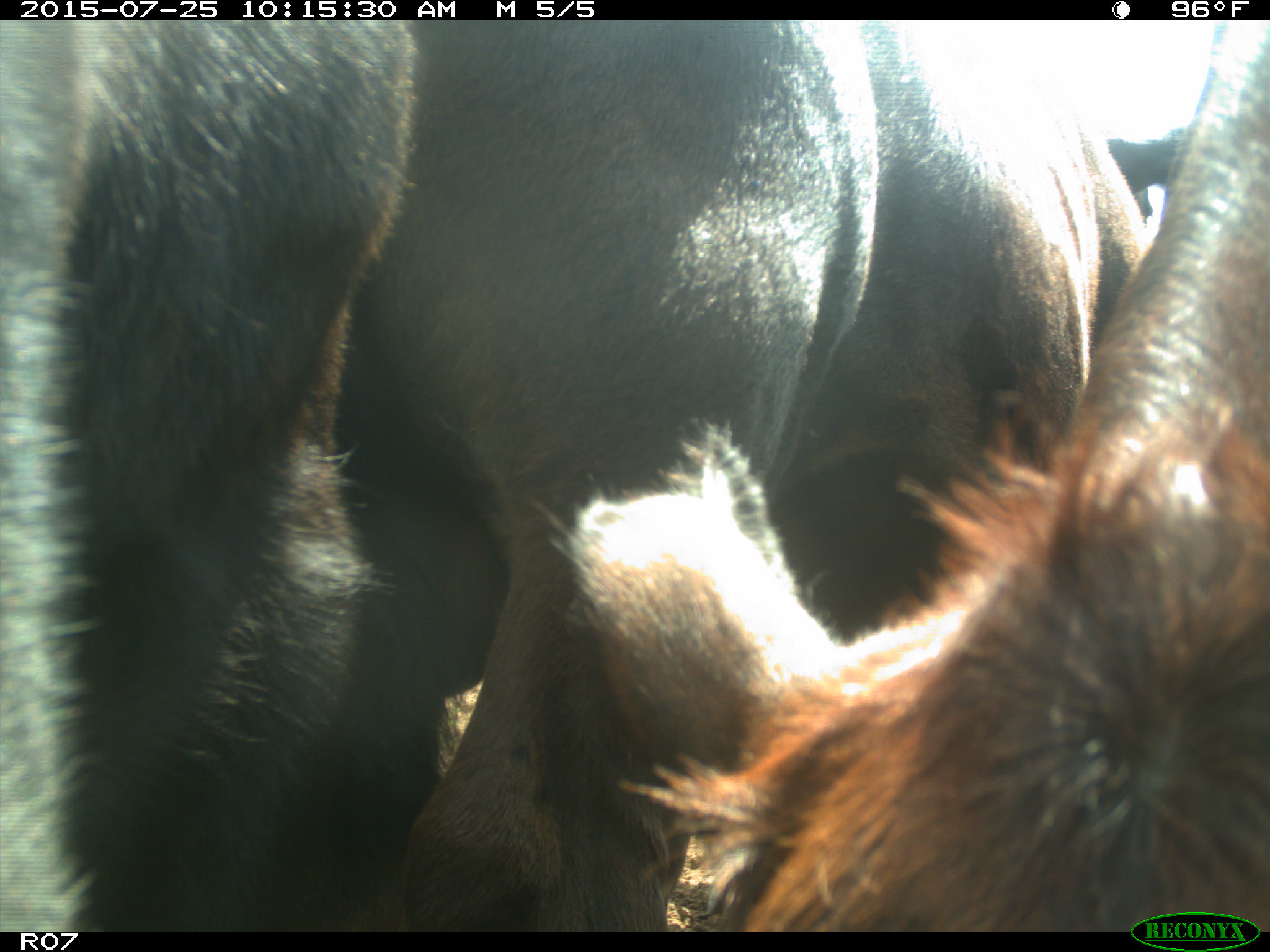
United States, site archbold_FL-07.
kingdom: Animalia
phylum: Chordata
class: Mammalia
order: Artiodactyla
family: Bovidae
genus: Bos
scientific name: Bos taurus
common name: domestic cow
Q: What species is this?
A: Bos taurus (domestic cow).